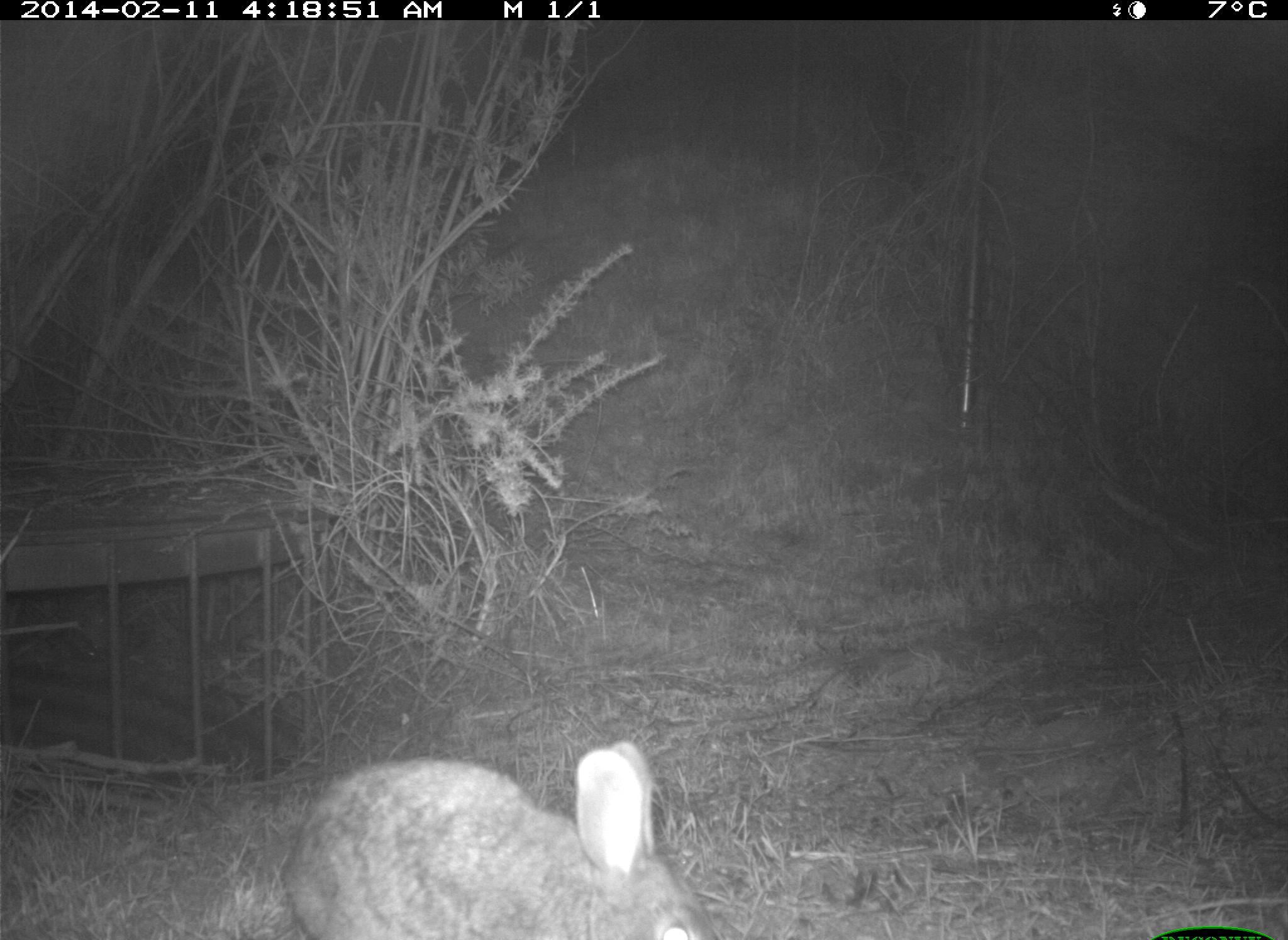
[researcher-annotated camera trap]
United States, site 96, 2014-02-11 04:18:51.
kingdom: Animalia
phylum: Chordata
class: Mammalia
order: Lagomorpha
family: Leporidae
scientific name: Leporidae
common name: rabbits and hares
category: rabbit